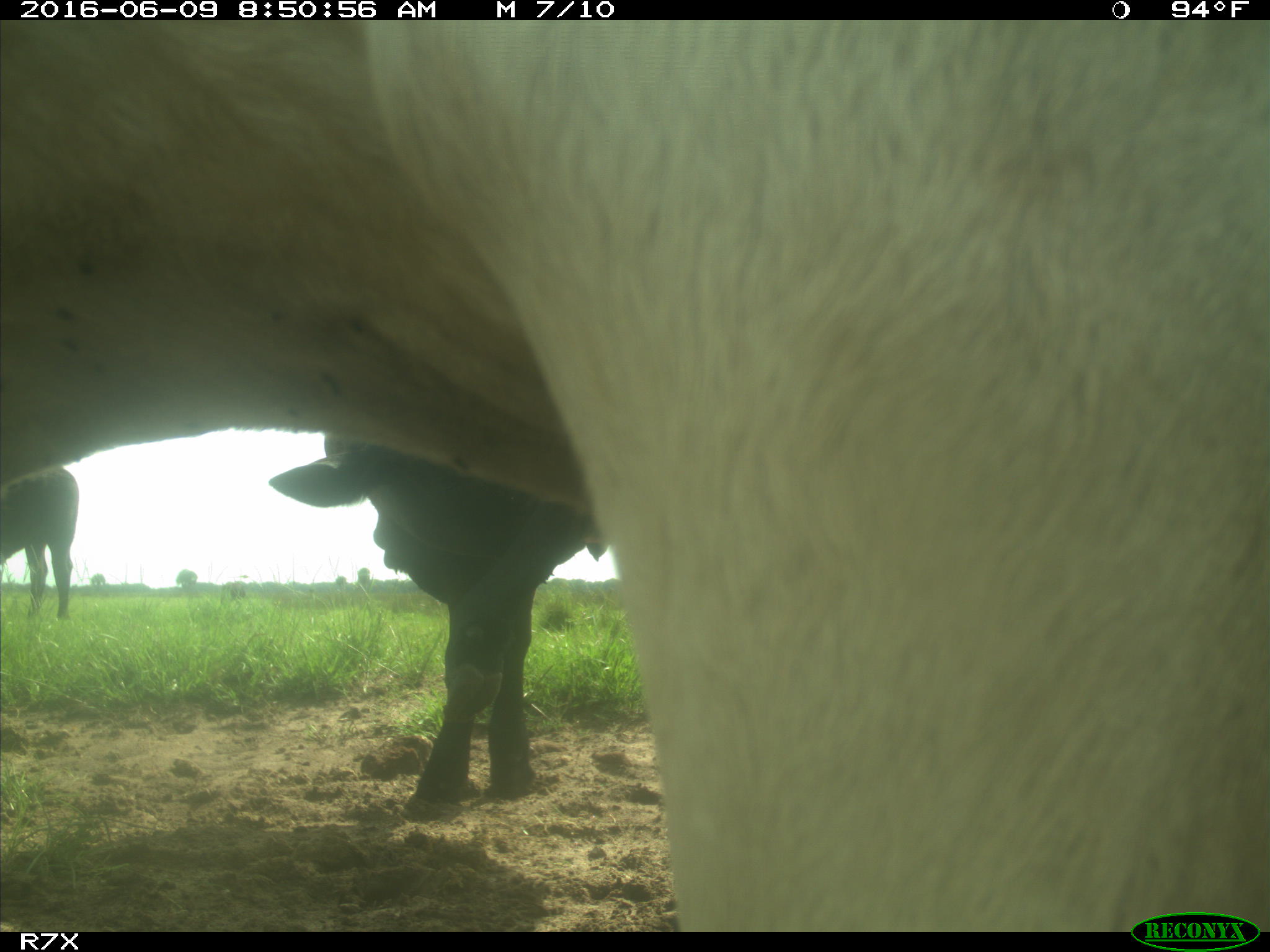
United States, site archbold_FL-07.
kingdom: Animalia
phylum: Chordata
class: Mammalia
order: Artiodactyla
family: Bovidae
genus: Bos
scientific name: Bos taurus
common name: domestic cow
Bos taurus (domestic cow).